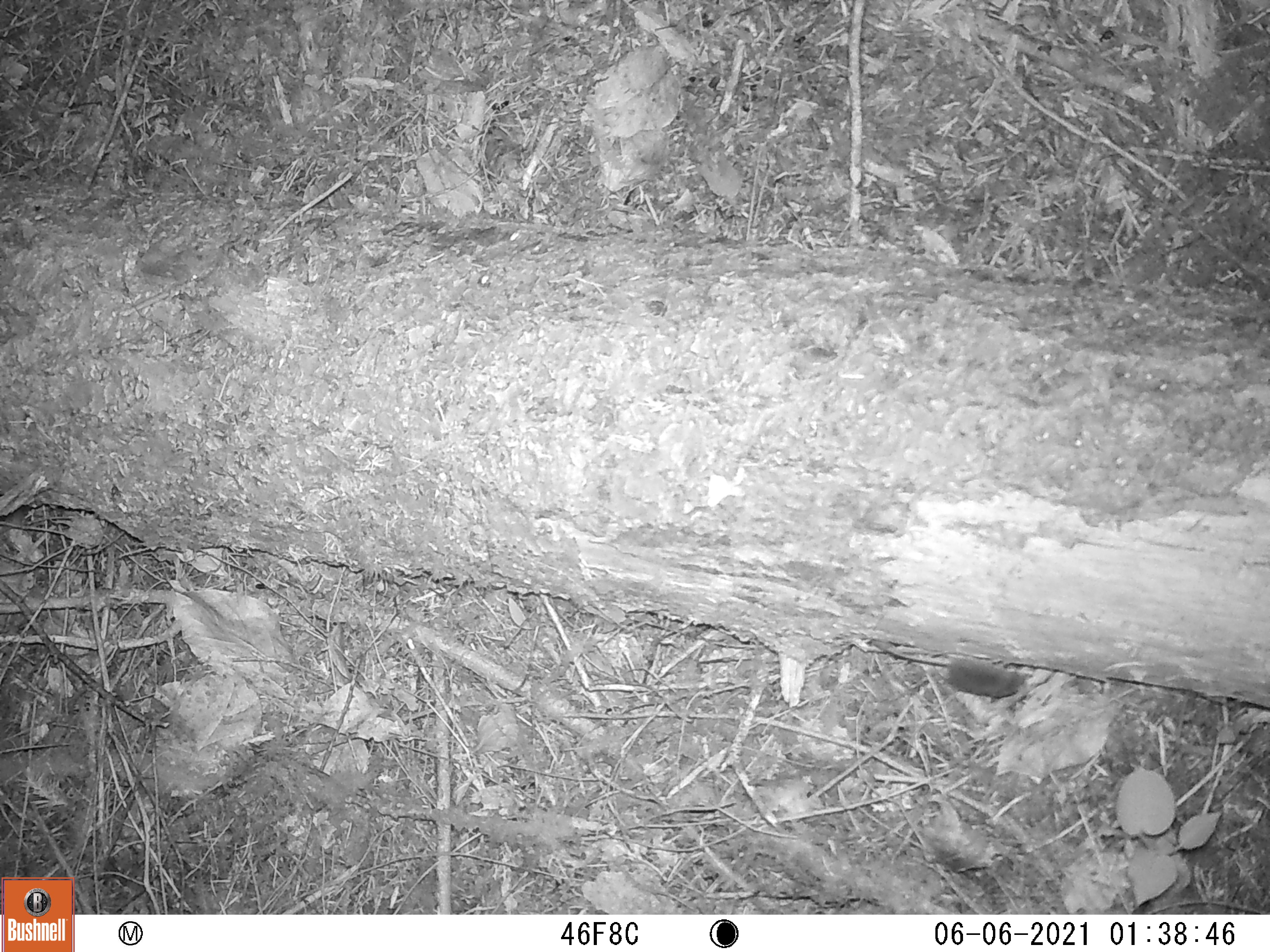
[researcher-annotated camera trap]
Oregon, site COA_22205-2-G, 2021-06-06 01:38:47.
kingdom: Animalia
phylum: Chordata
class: Mammalia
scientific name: Mammalia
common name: small mammal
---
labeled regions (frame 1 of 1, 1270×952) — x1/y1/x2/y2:
small mammal: 838/603/1074/733